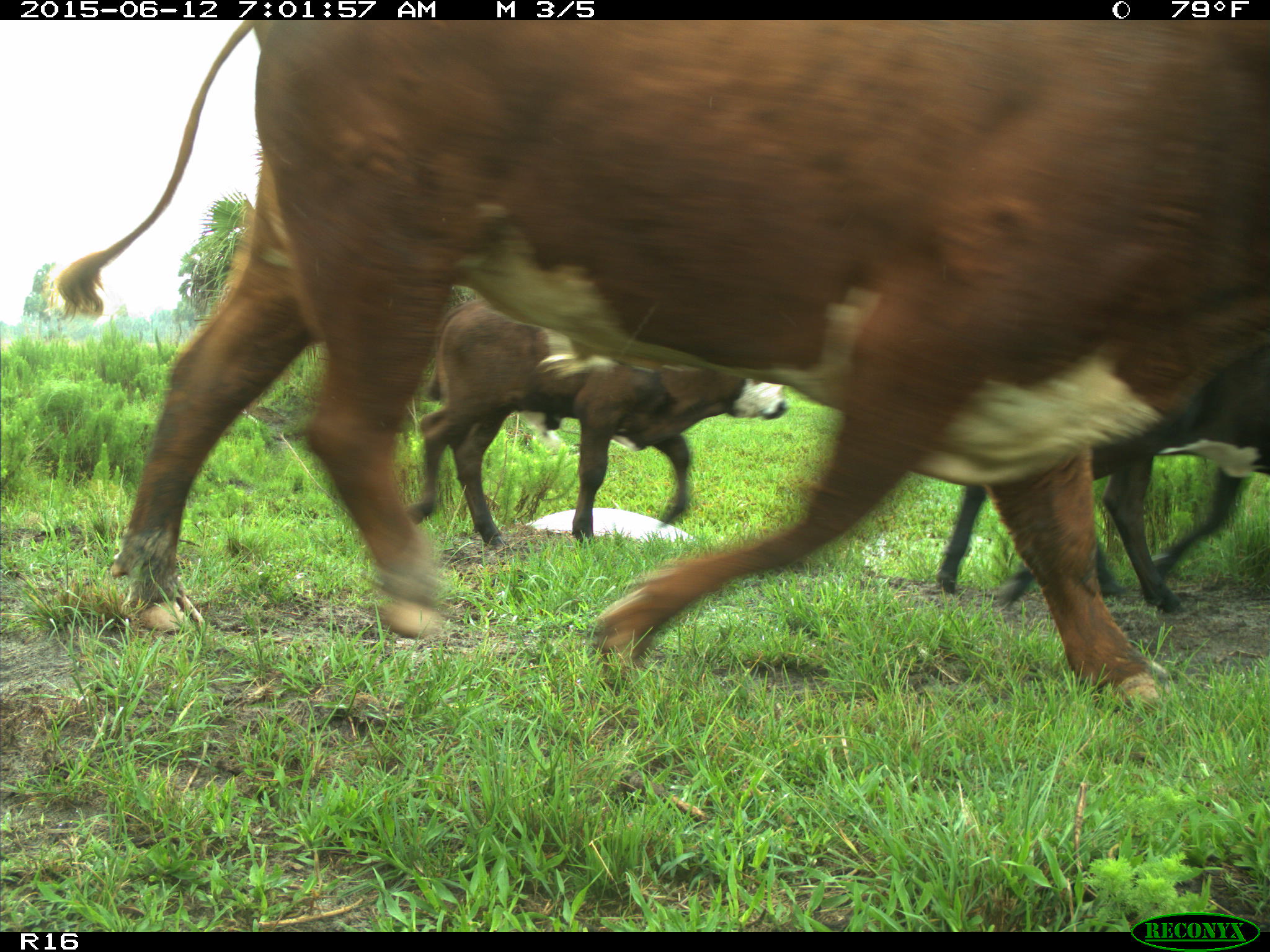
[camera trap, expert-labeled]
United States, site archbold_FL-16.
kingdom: Animalia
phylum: Chordata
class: Mammalia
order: Artiodactyla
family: Bovidae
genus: Bos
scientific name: Bos taurus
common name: domestic cow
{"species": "Bos taurus (domestic cow)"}